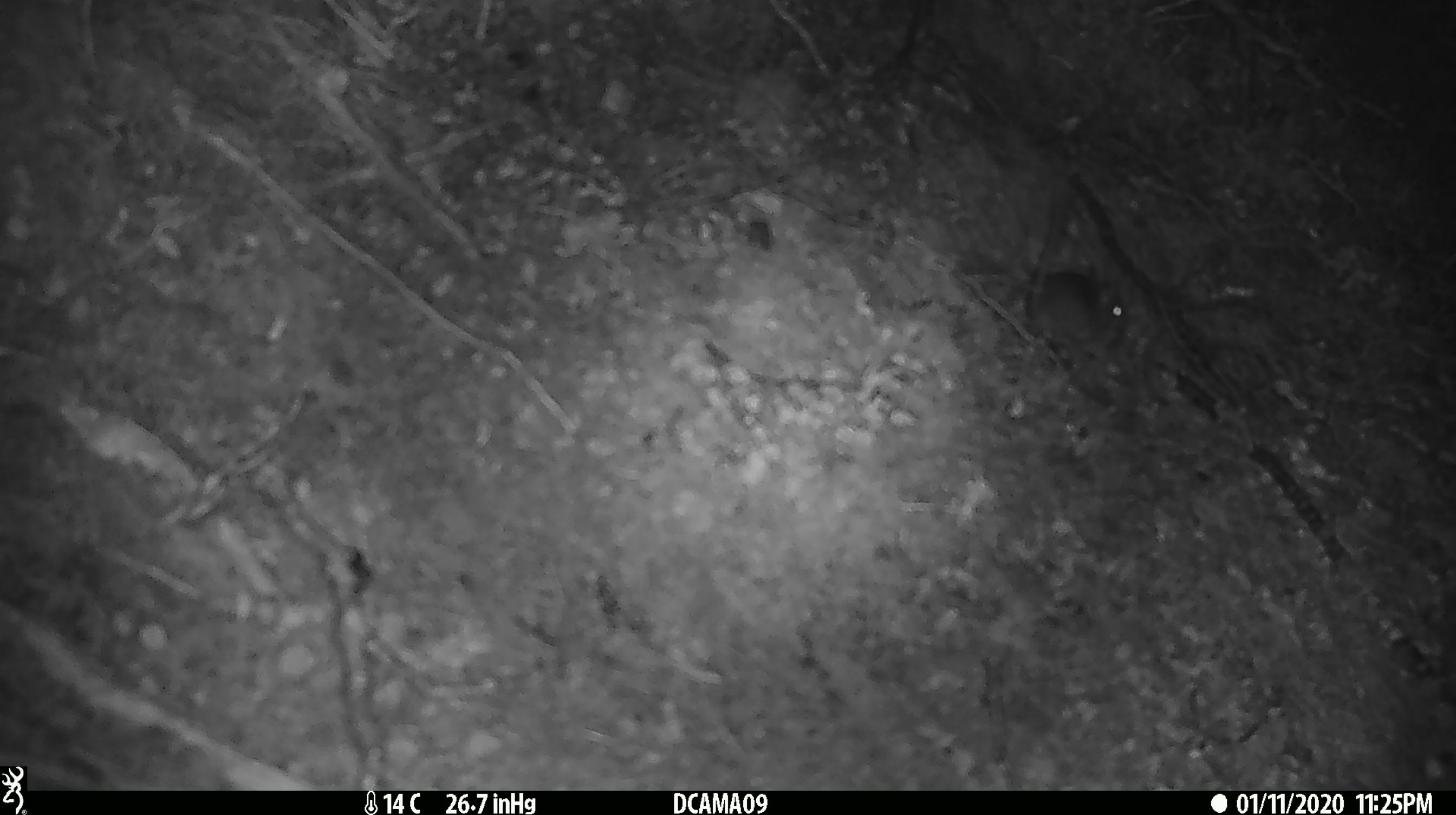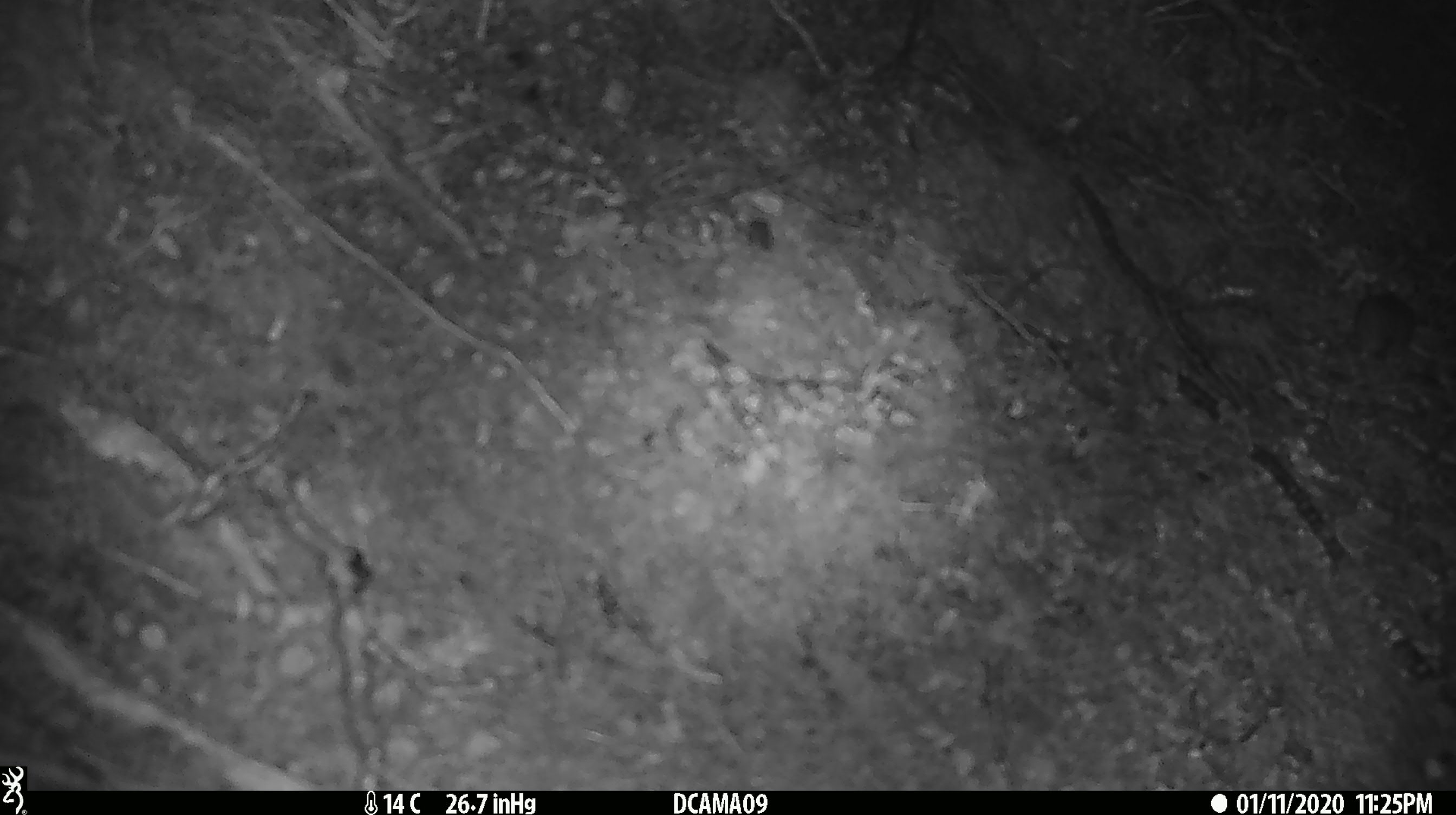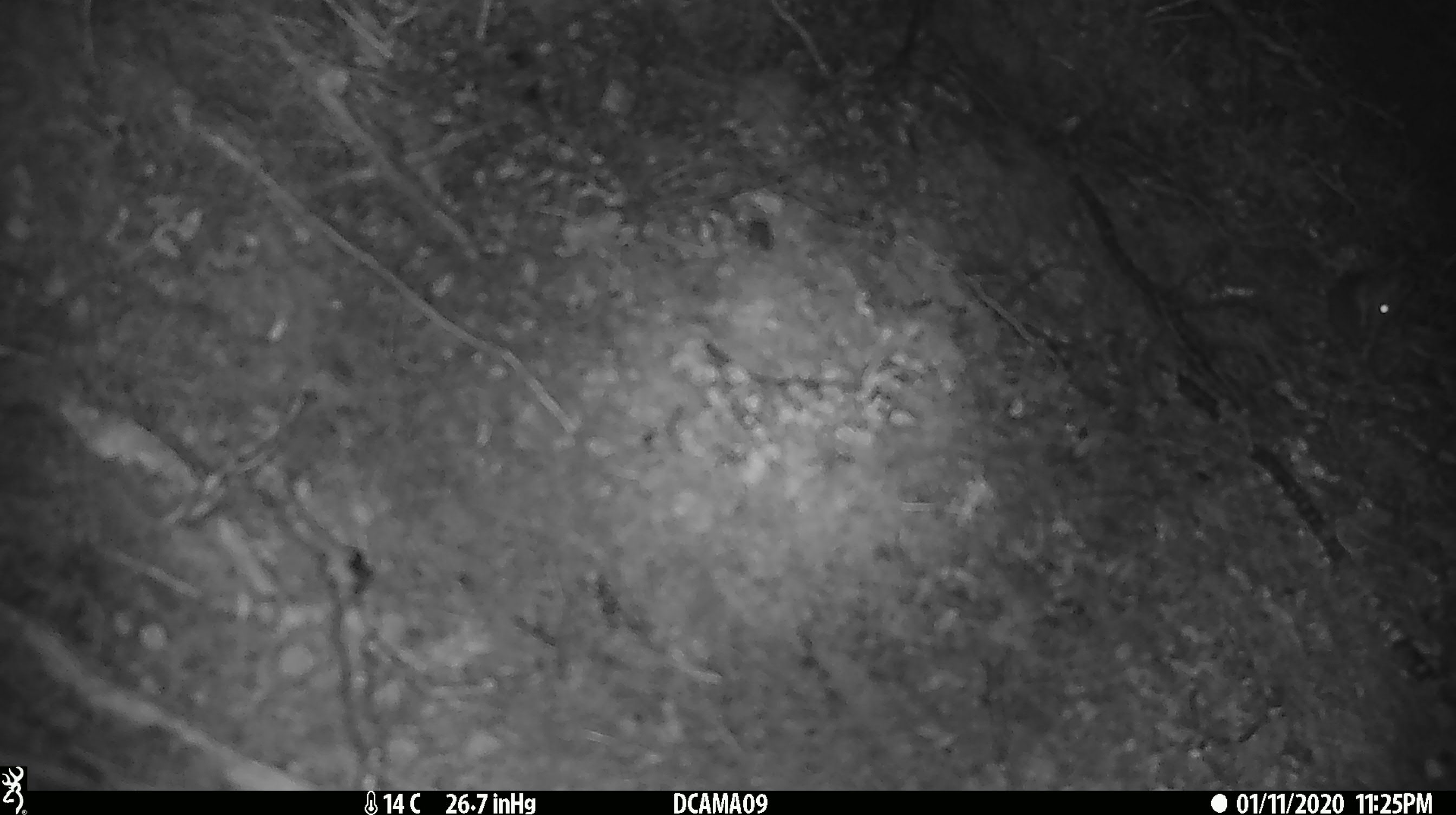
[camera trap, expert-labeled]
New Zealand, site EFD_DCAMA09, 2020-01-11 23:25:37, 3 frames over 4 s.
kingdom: Animalia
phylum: Chordata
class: Mammalia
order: Rodentia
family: Muridae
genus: Mus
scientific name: Mus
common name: mouse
Mouse (Mus).